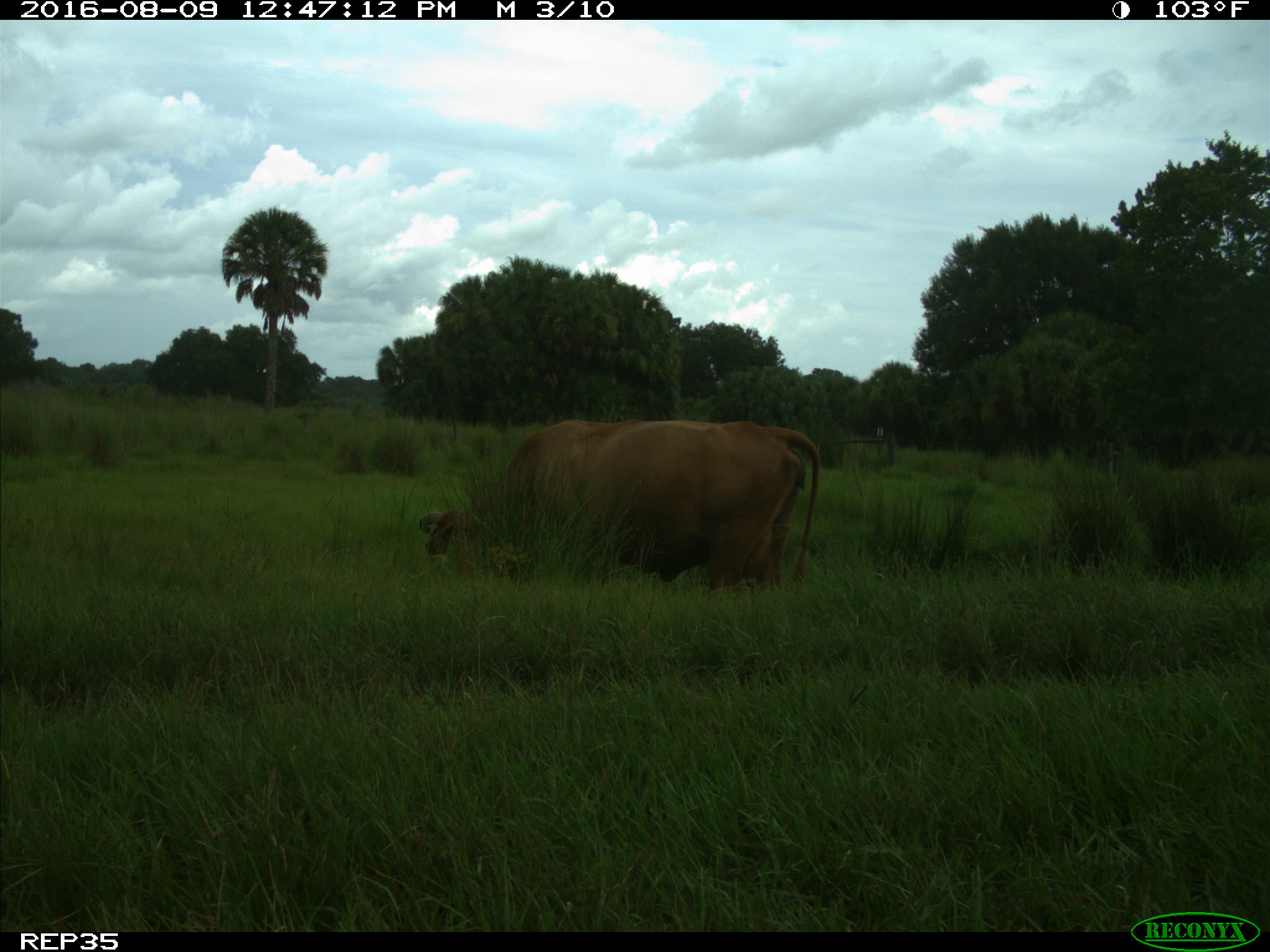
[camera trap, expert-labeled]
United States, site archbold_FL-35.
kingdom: Animalia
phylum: Chordata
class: Mammalia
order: Artiodactyla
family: Bovidae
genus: Bos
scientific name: Bos taurus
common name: domestic cow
Bos taurus (domestic cow).